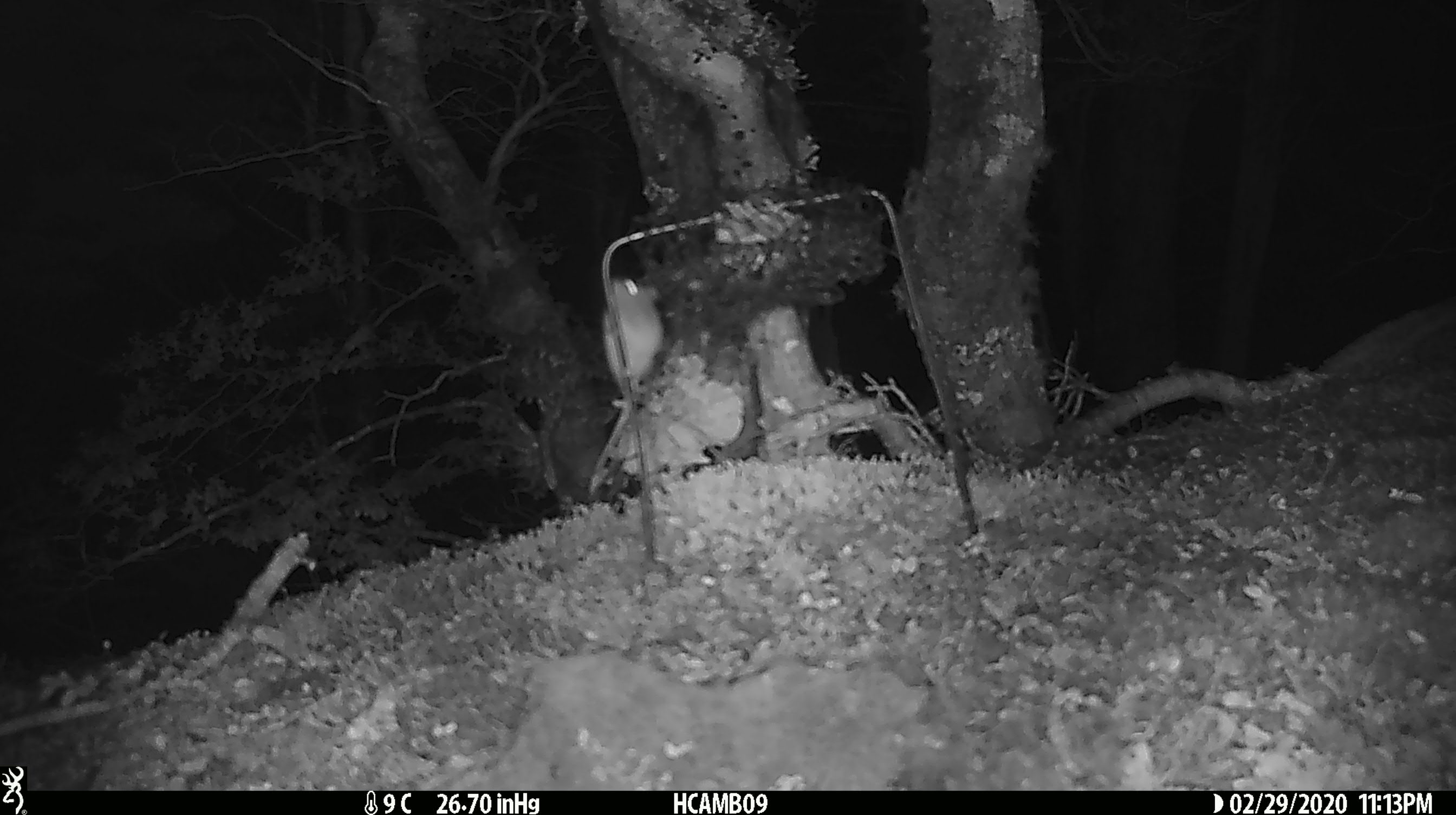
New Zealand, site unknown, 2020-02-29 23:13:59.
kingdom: Animalia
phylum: Chordata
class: Mammalia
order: Rodentia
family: Muridae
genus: Mus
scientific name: Mus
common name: mouse